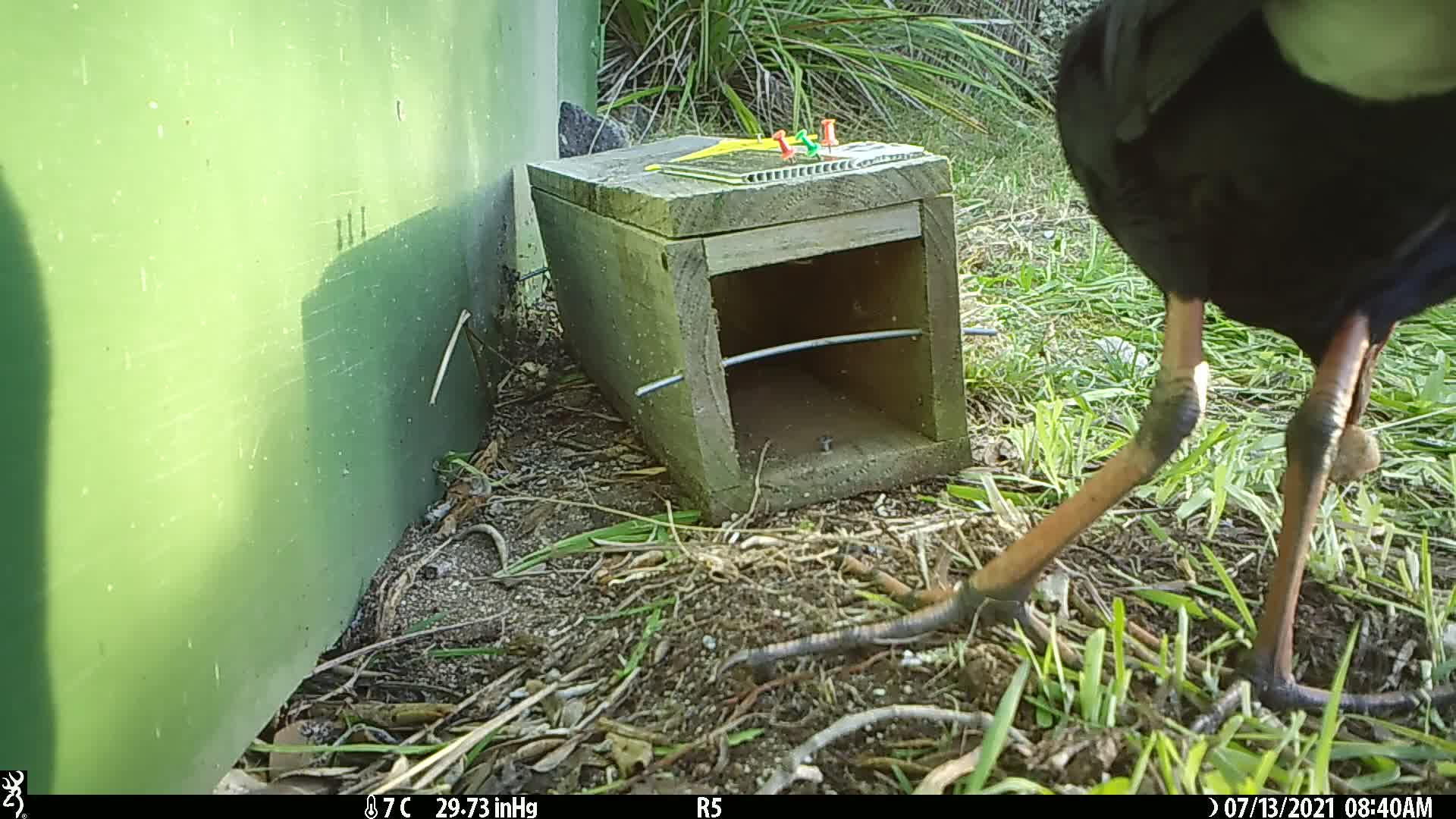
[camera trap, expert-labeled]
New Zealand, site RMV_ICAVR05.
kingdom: Animalia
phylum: Chordata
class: Aves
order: Gruiformes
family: Rallidae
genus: Porphyrio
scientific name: Porphyrio melanotus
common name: australasian swamphen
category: pukeko